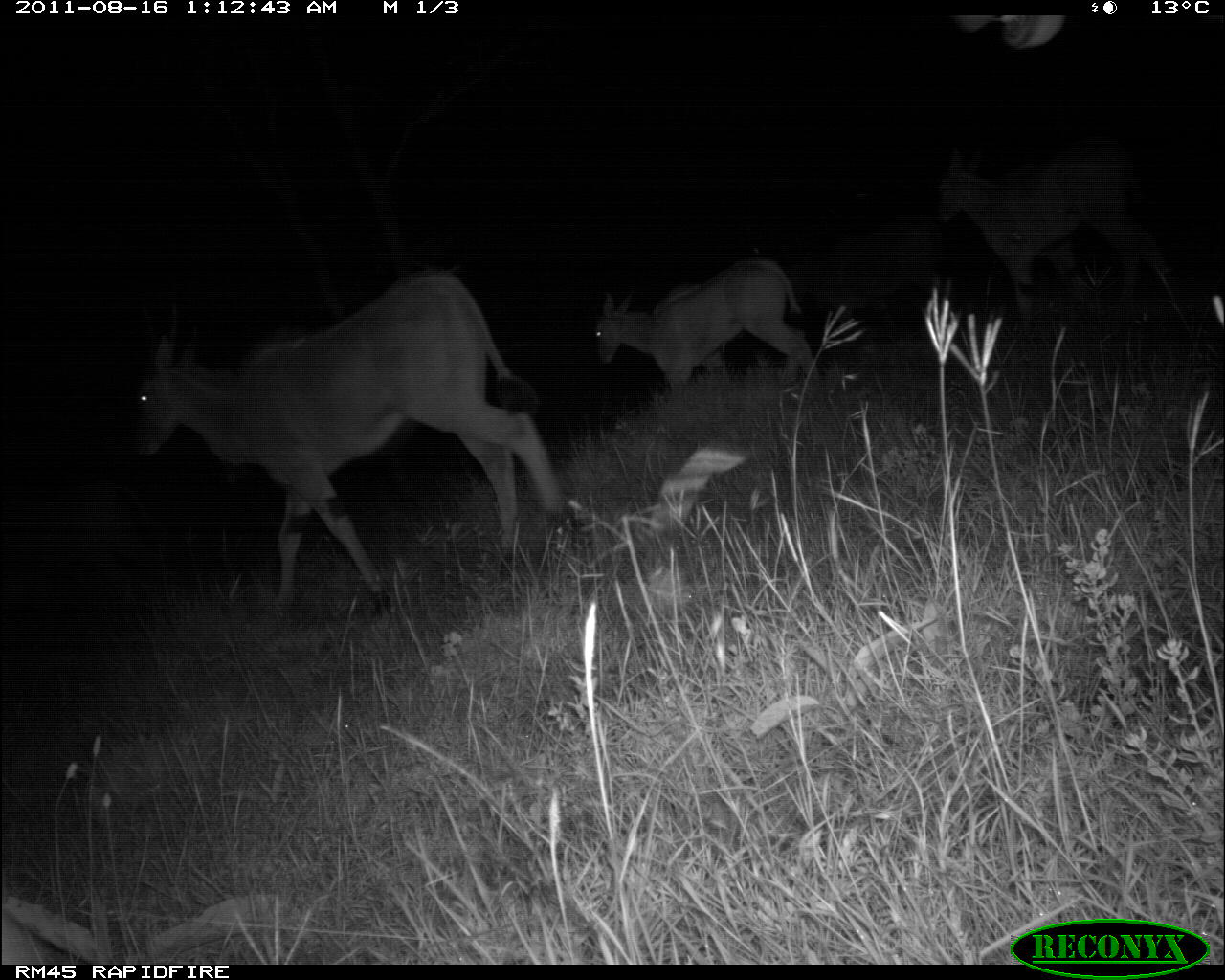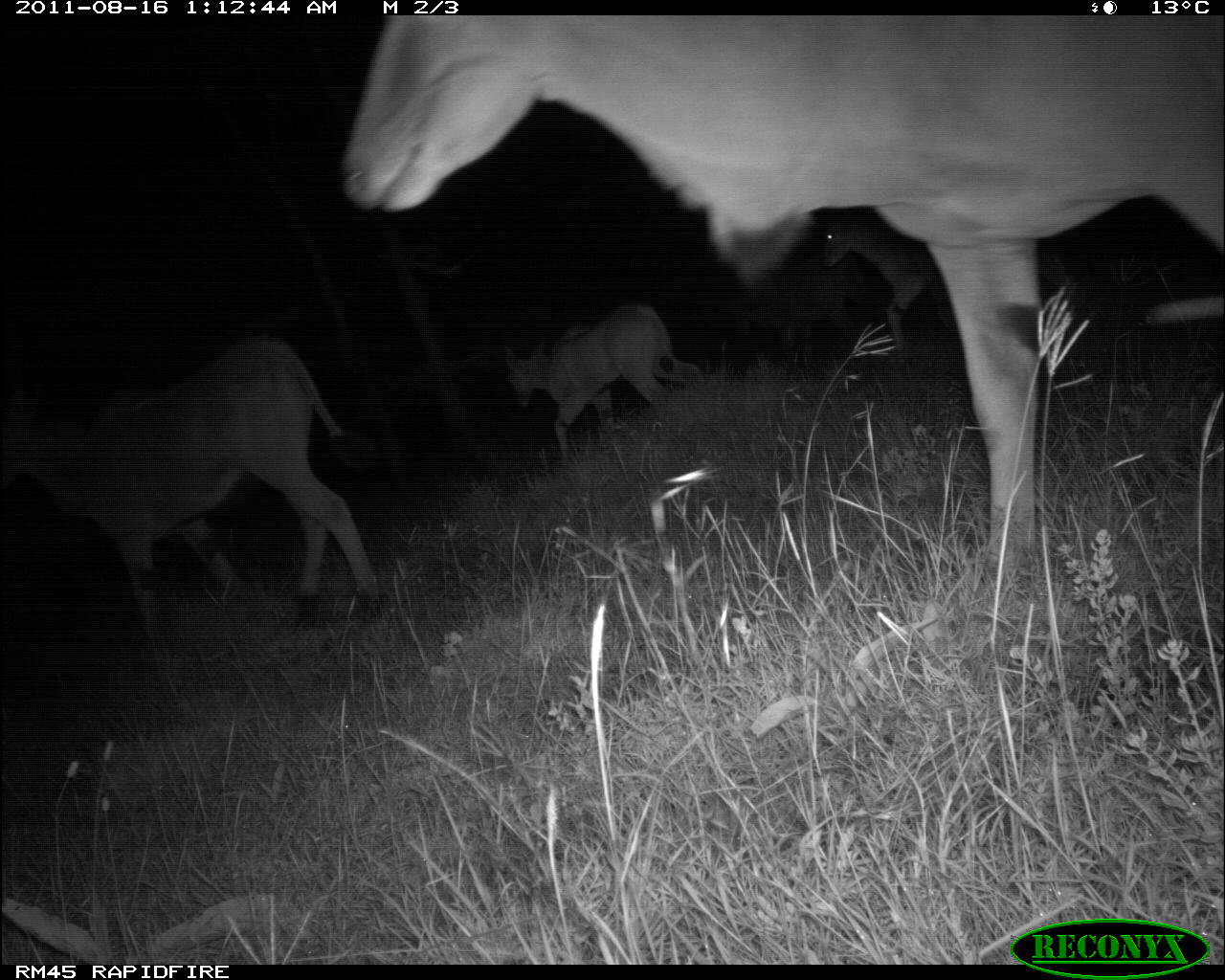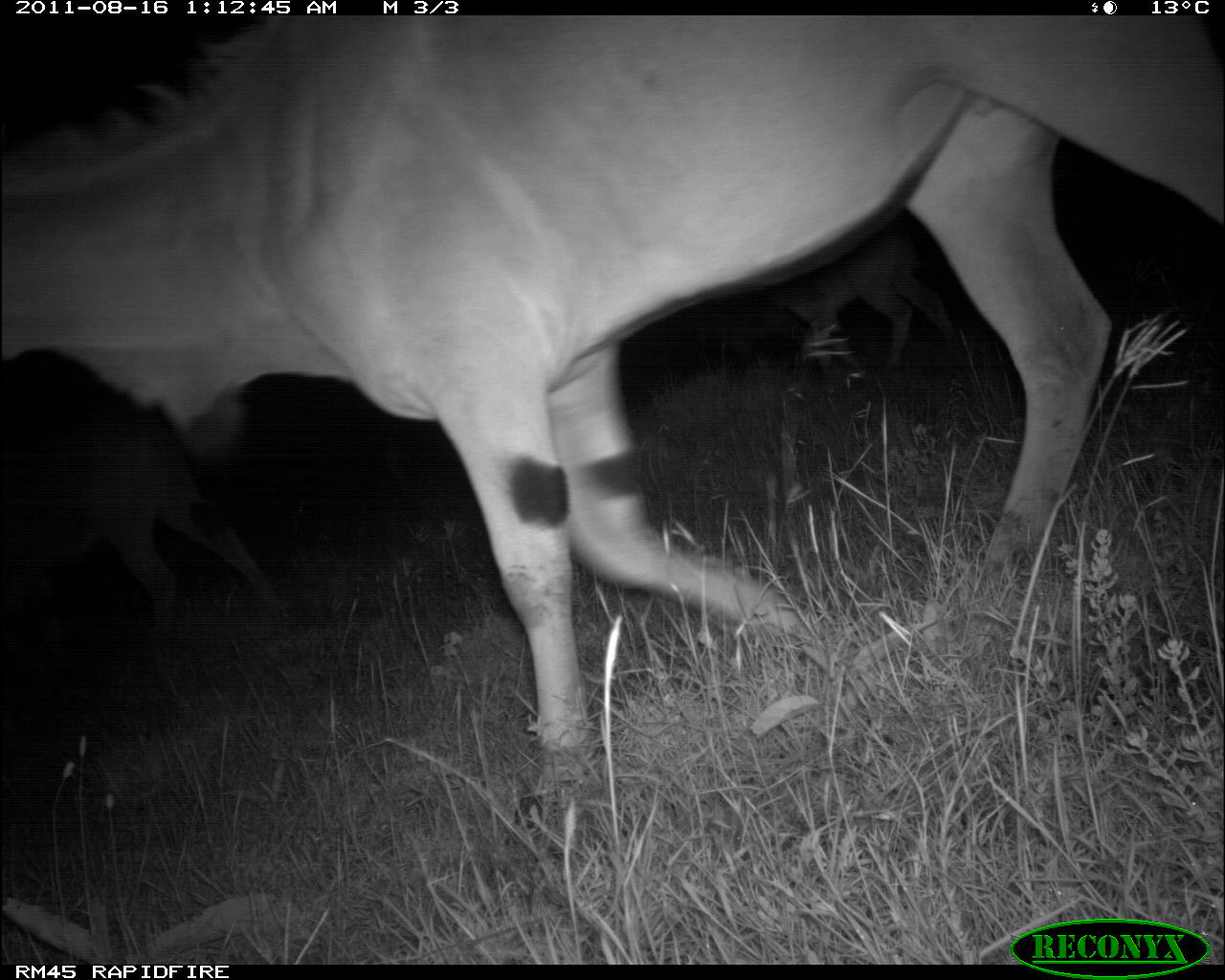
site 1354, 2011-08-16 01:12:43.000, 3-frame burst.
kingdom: Animalia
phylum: Chordata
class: Mammalia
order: Artiodactyla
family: Bovidae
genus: Tragelaphus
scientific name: Tragelaphus oryx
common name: eland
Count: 5.